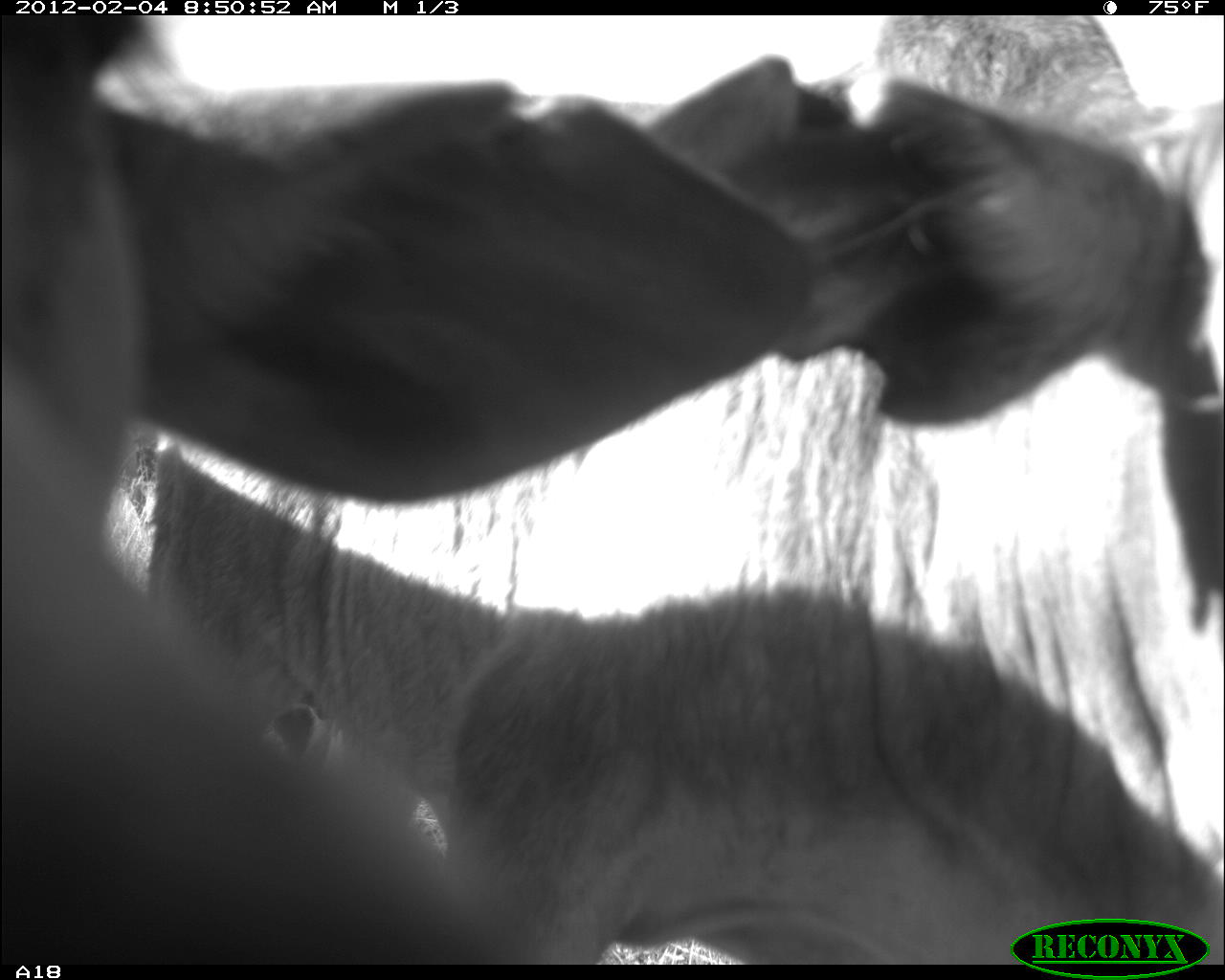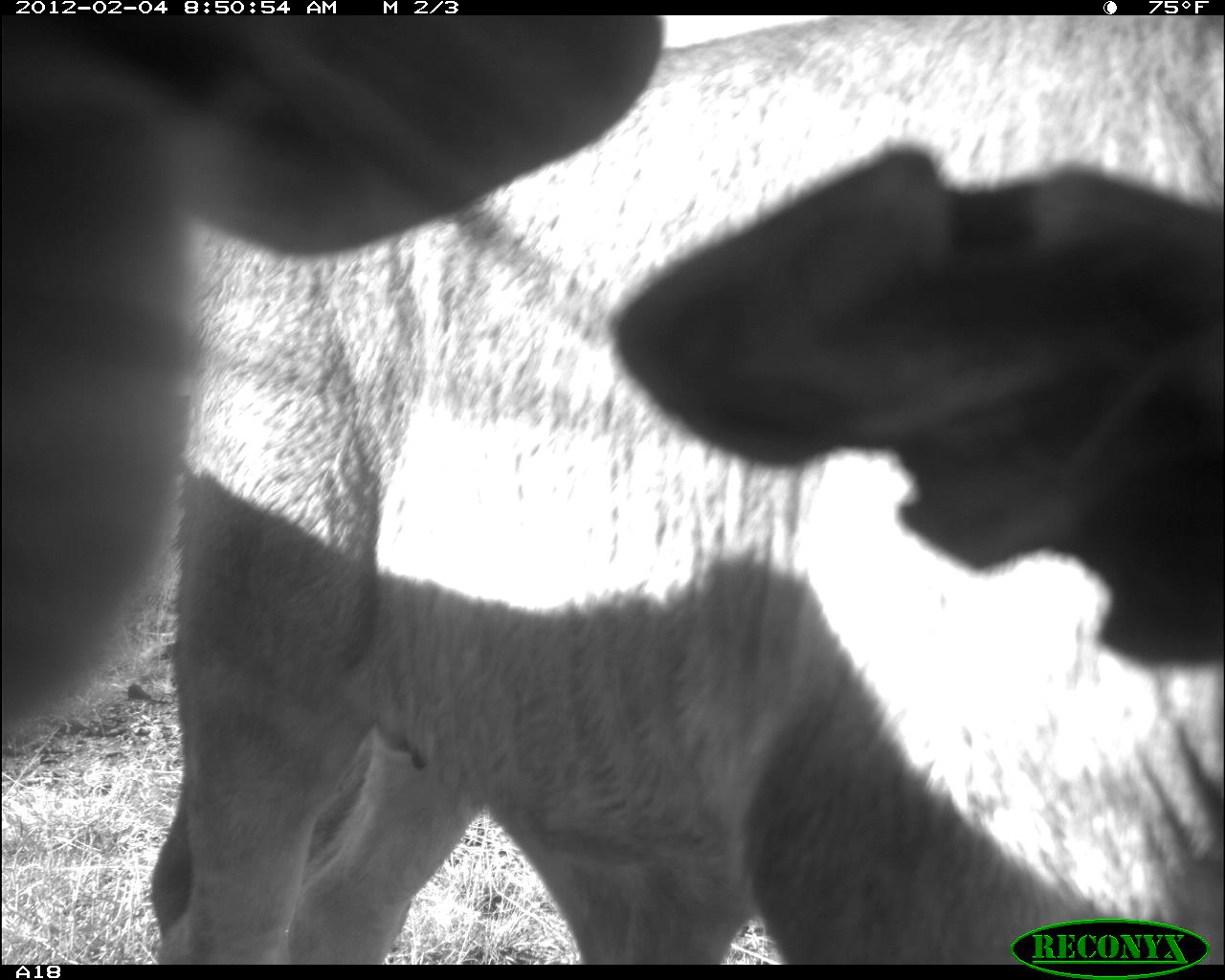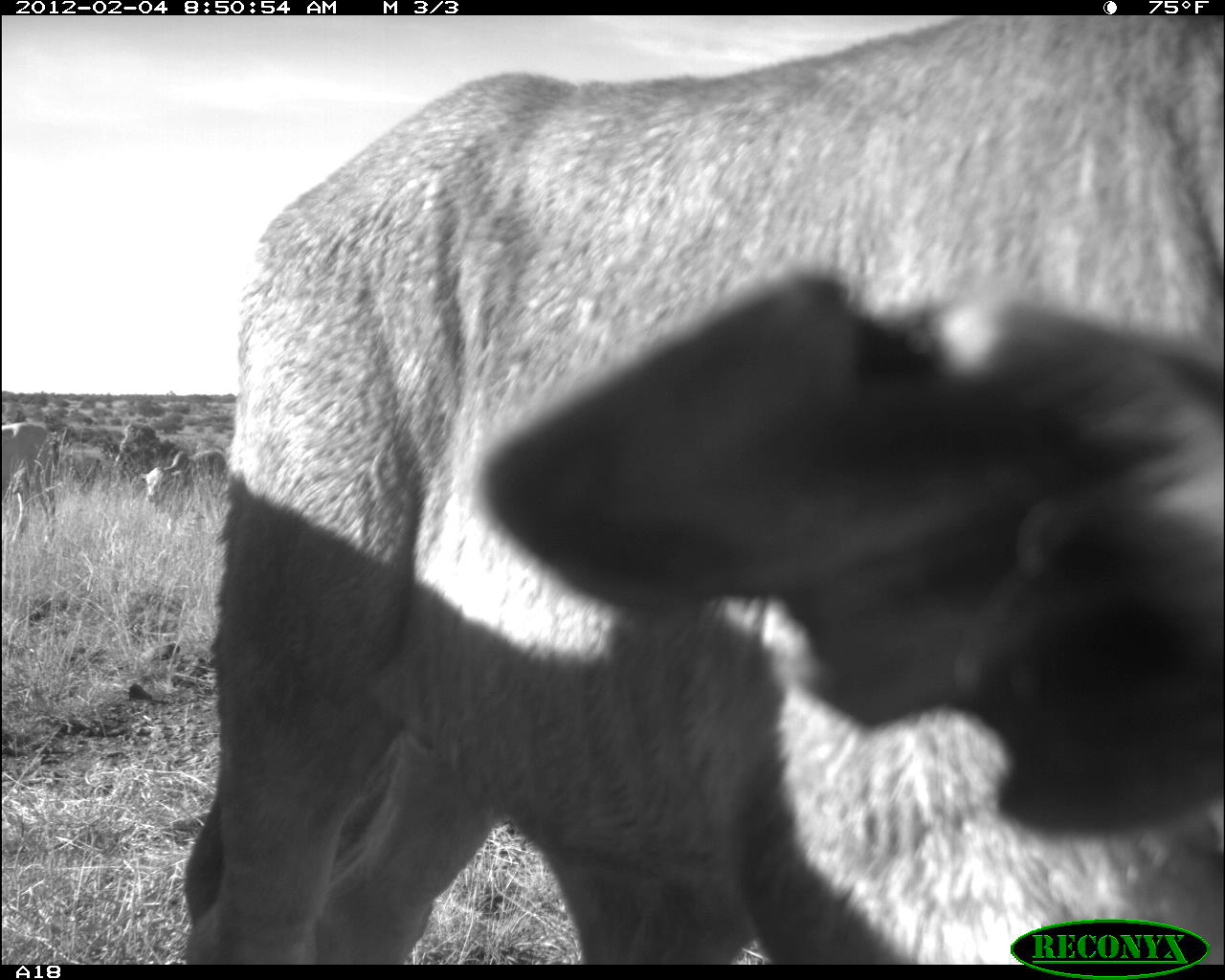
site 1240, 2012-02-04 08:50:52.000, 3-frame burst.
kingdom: Animalia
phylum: Chordata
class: Mammalia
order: Artiodactyla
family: Bovidae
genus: Bos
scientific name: Bos taurus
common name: domestic cattle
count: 2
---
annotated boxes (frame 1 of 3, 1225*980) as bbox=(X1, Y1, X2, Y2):
bos taurus: bbox=(0, 14, 1223, 966)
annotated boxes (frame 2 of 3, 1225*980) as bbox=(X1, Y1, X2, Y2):
bos taurus: bbox=(150, 15, 1225, 967); bbox=(2, 13, 663, 731)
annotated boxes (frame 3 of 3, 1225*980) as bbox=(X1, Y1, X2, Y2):
bos taurus: bbox=(179, 15, 1225, 965); bbox=(2, 420, 61, 557); bbox=(139, 450, 228, 537)